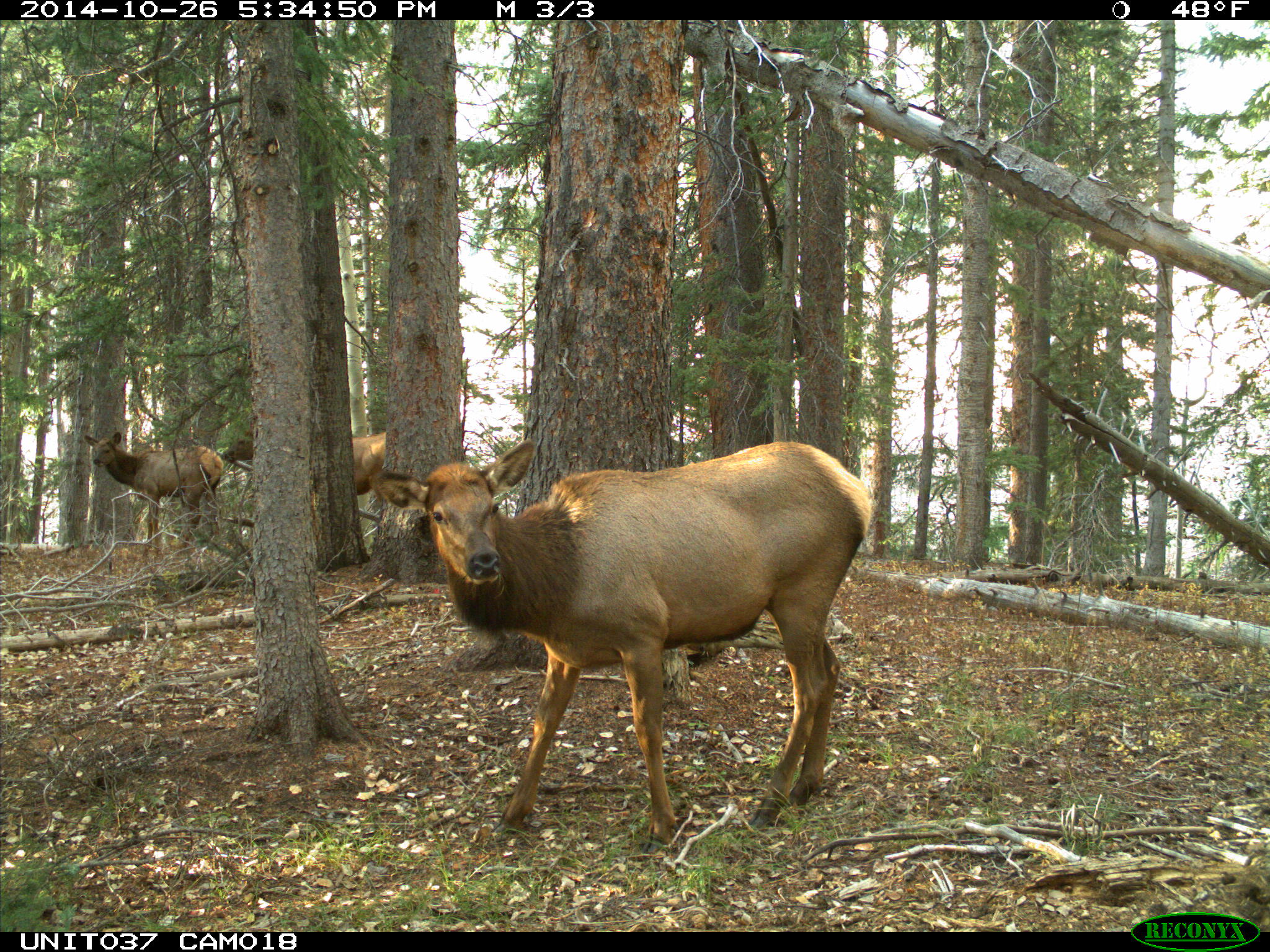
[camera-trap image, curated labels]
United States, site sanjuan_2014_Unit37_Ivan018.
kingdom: Animalia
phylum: Chordata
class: Mammalia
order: Artiodactyla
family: Cervidae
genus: Cervus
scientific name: Cervus elaphus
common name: red deer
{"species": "Cervus elaphus (red deer)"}